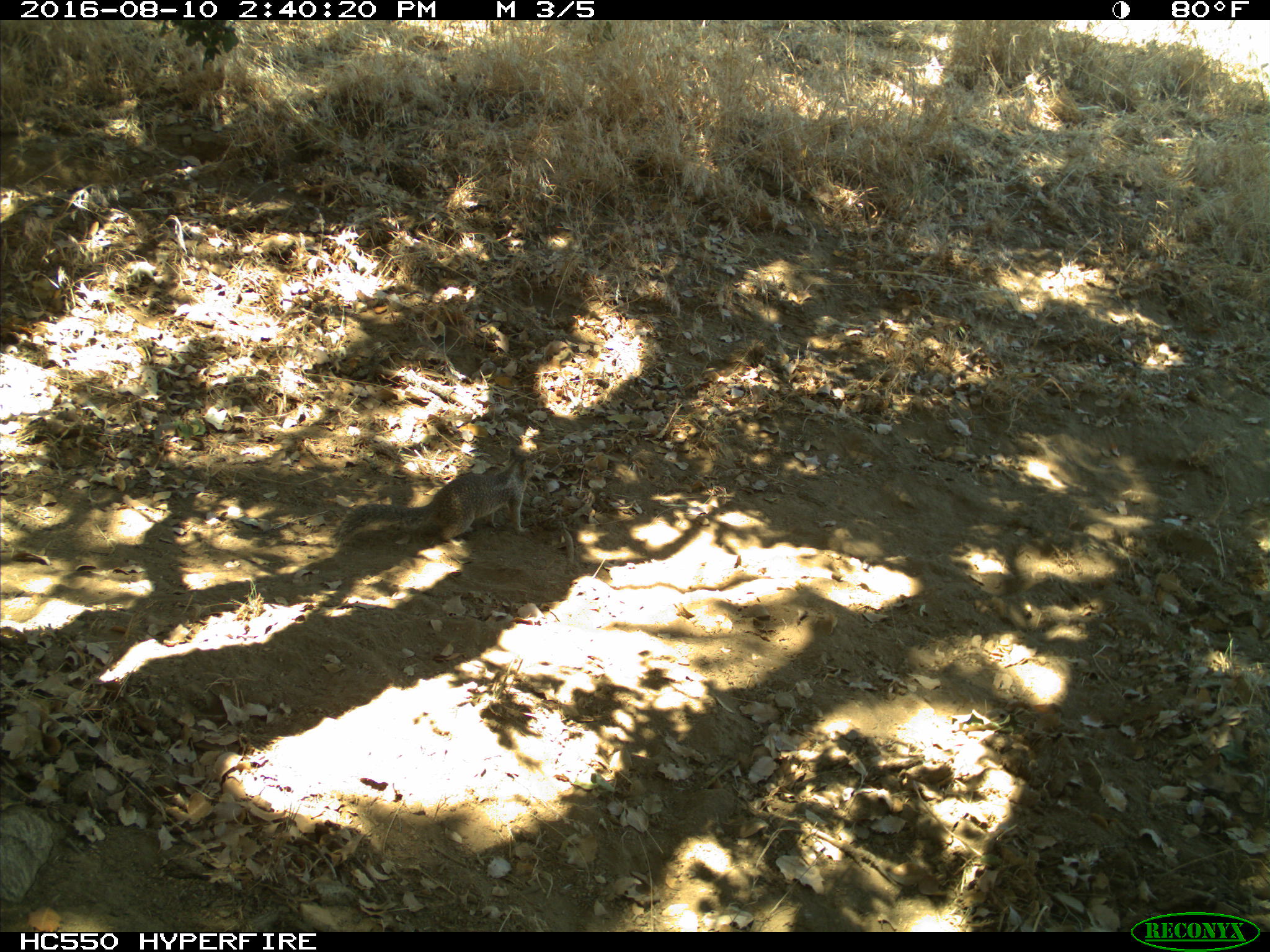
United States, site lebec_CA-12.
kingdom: Animalia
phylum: Chordata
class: Mammalia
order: Rodentia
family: Sciuridae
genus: Otospermophilus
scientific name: Otospermophilus beecheyi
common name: california ground squirrel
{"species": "Otospermophilus beecheyi (california ground squirrel)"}